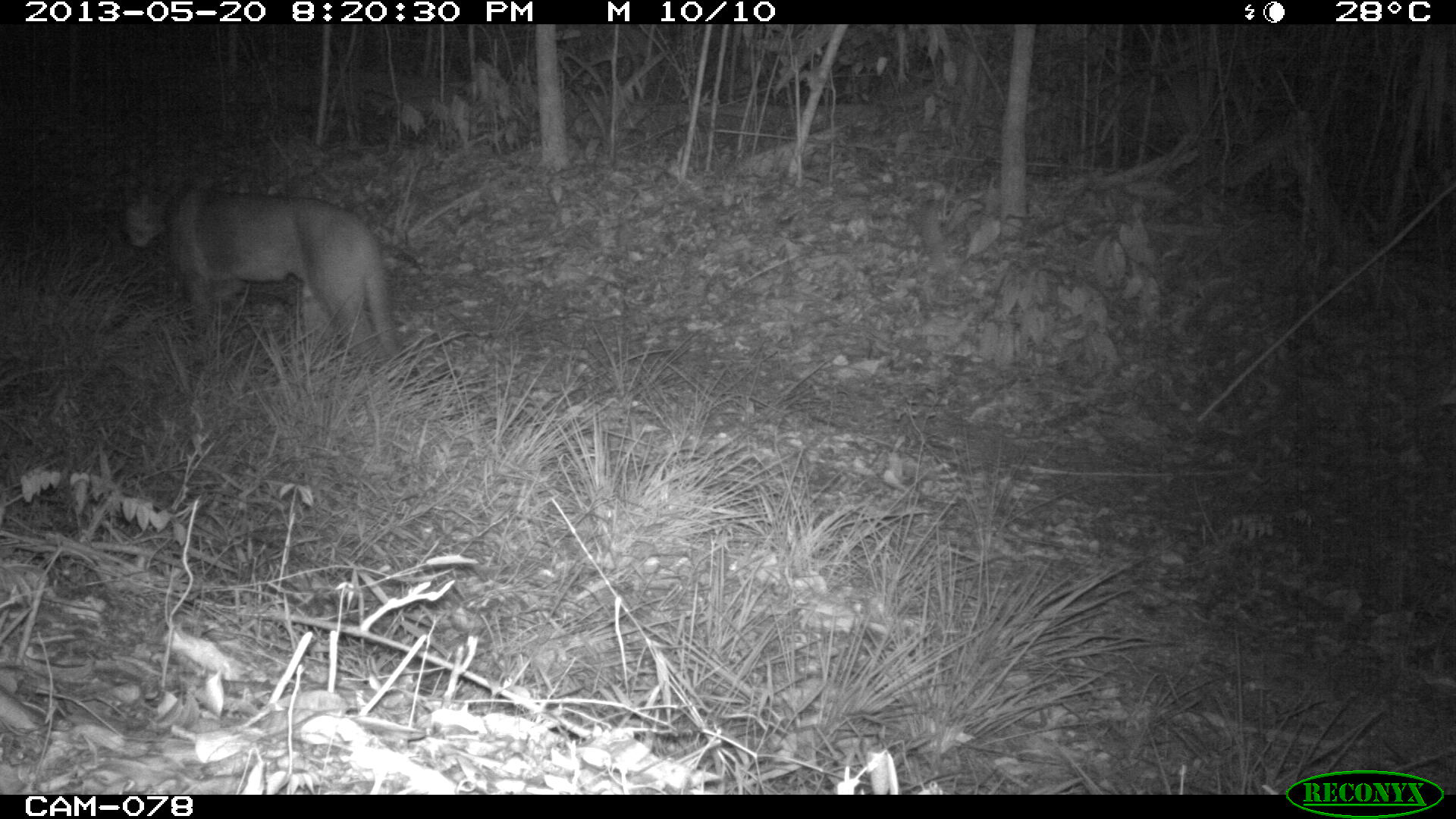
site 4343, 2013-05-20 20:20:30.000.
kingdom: Animalia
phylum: Chordata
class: Mammalia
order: Carnivora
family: Felidae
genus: Puma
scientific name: Puma concolor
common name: mountain lion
Puma concolor (mountain lion), count 1.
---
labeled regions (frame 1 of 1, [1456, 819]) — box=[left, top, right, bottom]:
puma concolor: box=[120, 185, 397, 367]